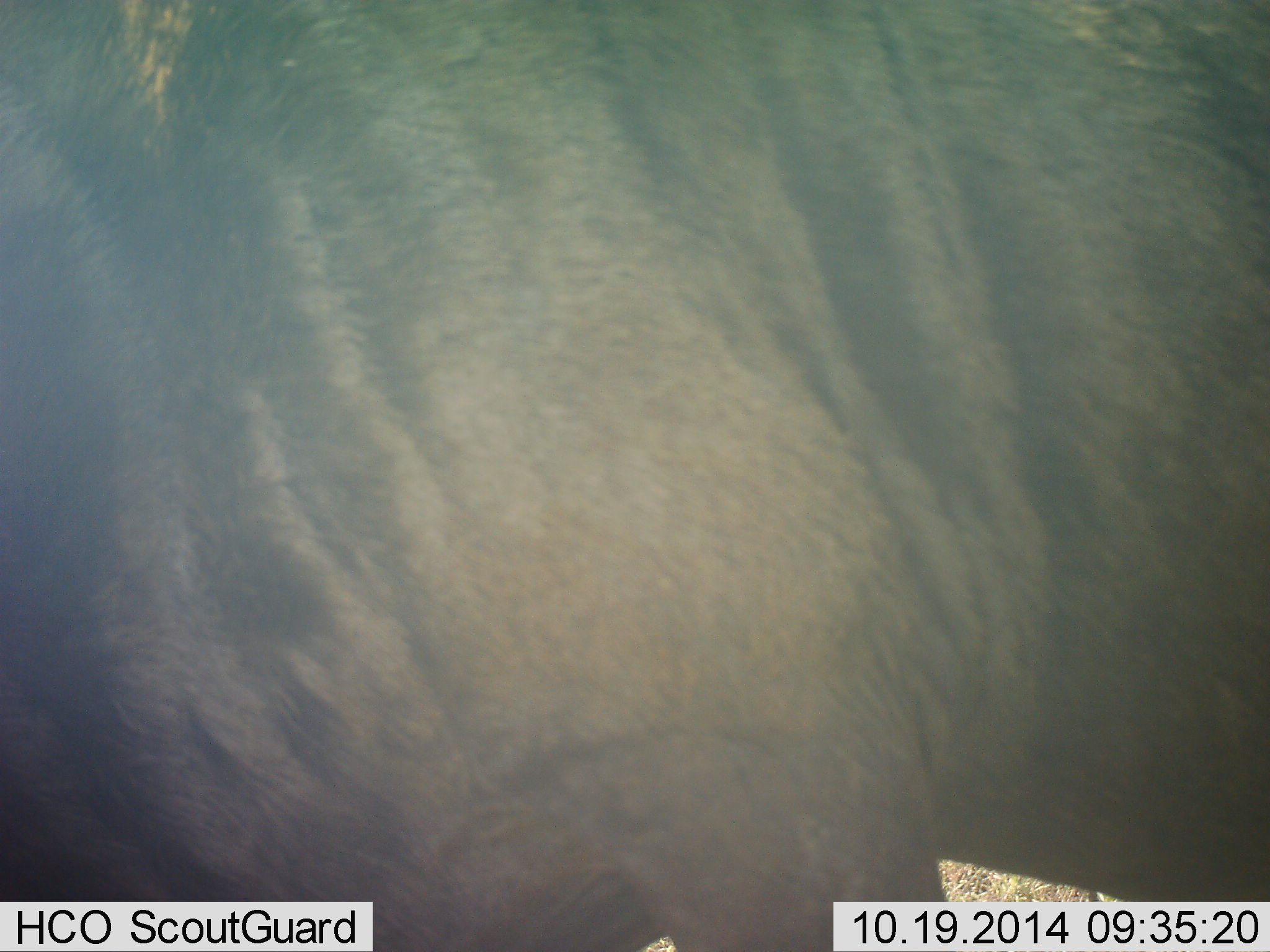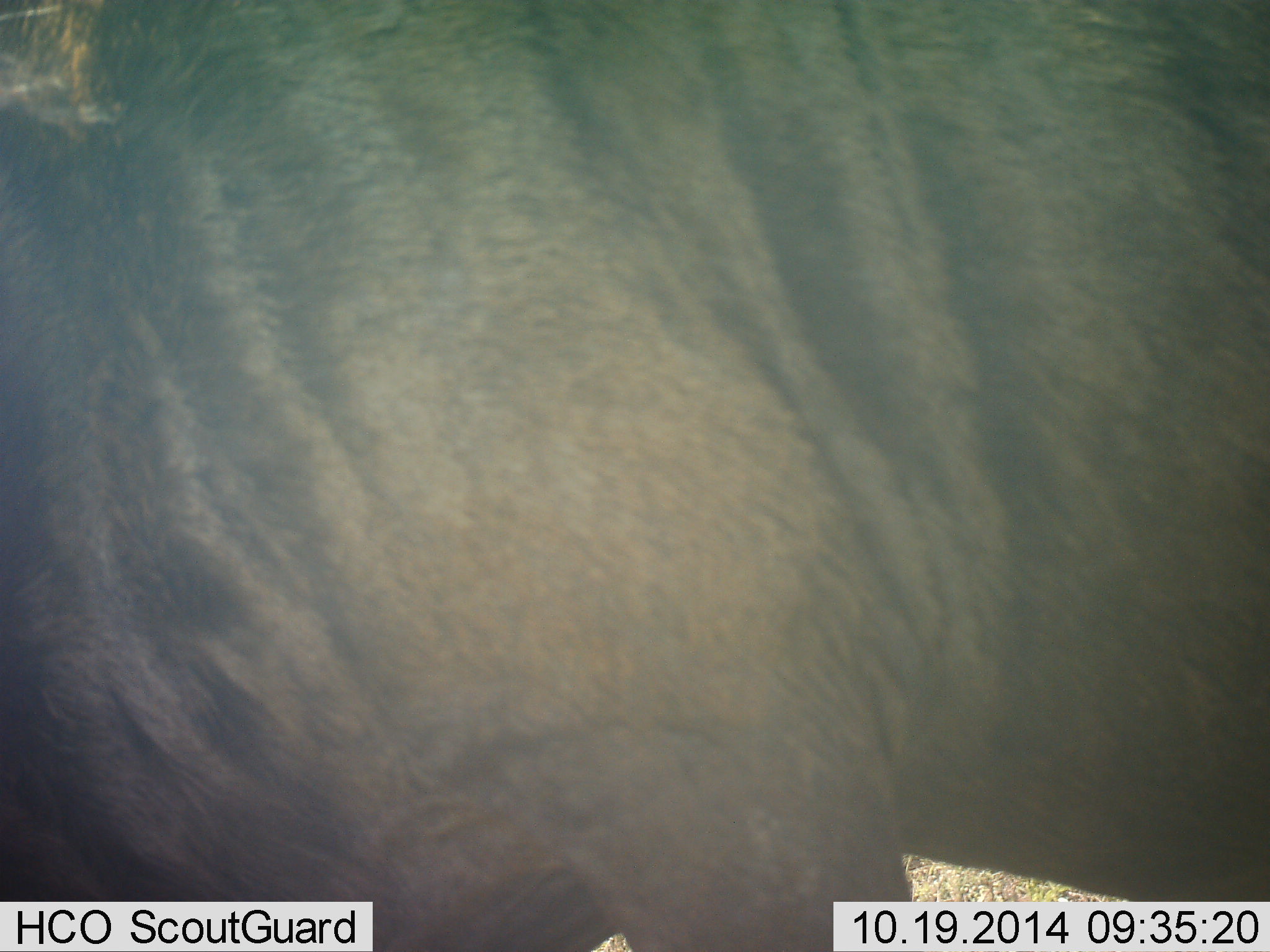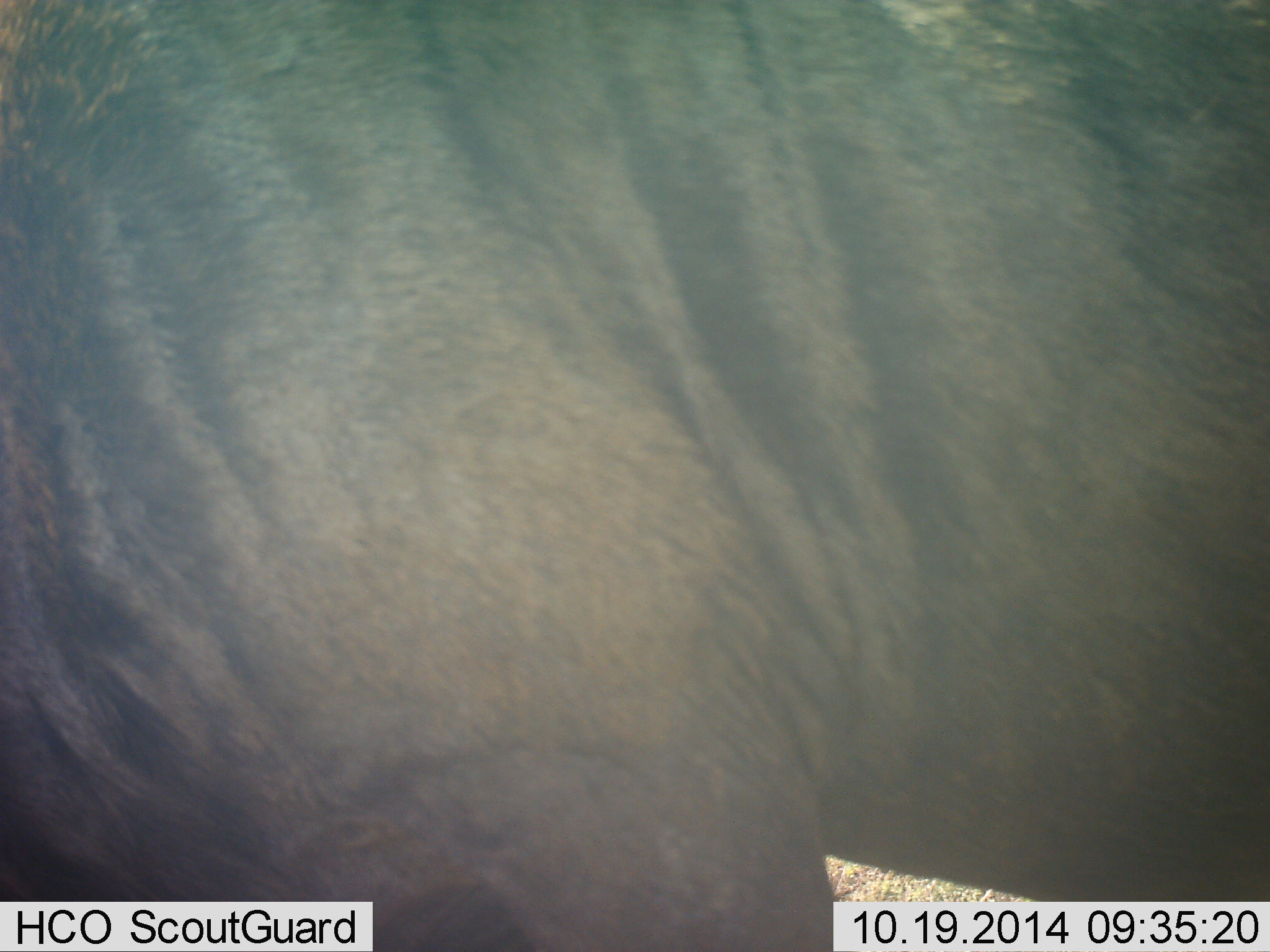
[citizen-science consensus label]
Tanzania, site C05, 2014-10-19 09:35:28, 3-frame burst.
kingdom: Animalia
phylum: Chordata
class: Mammalia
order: Artiodactyla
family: Bovidae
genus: Connochaetes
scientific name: Connochaetes taurinus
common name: blue wildebeest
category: wildebeest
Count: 1.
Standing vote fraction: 90%.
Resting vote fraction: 0%.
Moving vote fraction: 0%.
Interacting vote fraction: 0%.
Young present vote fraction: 0%.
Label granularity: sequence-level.